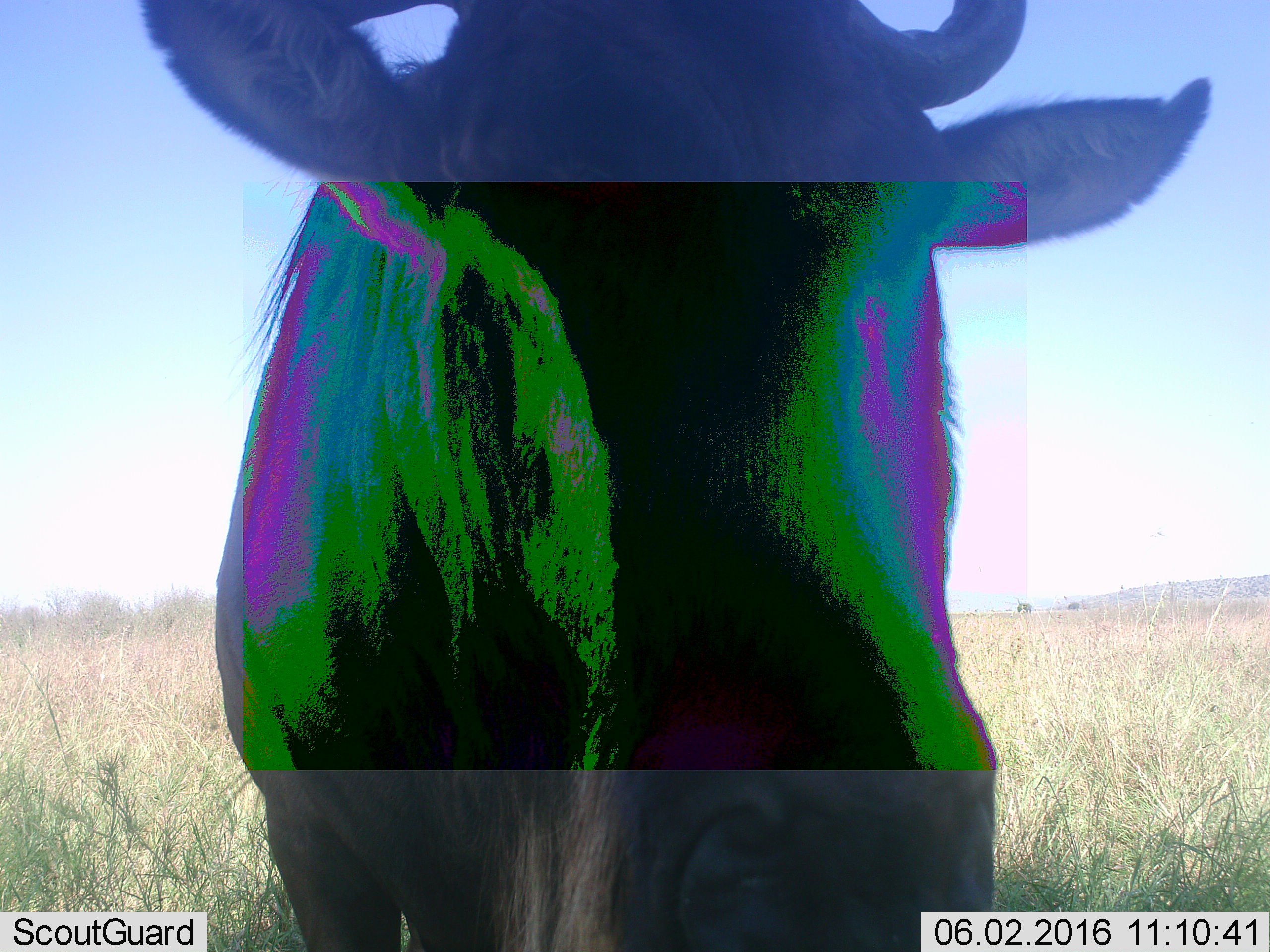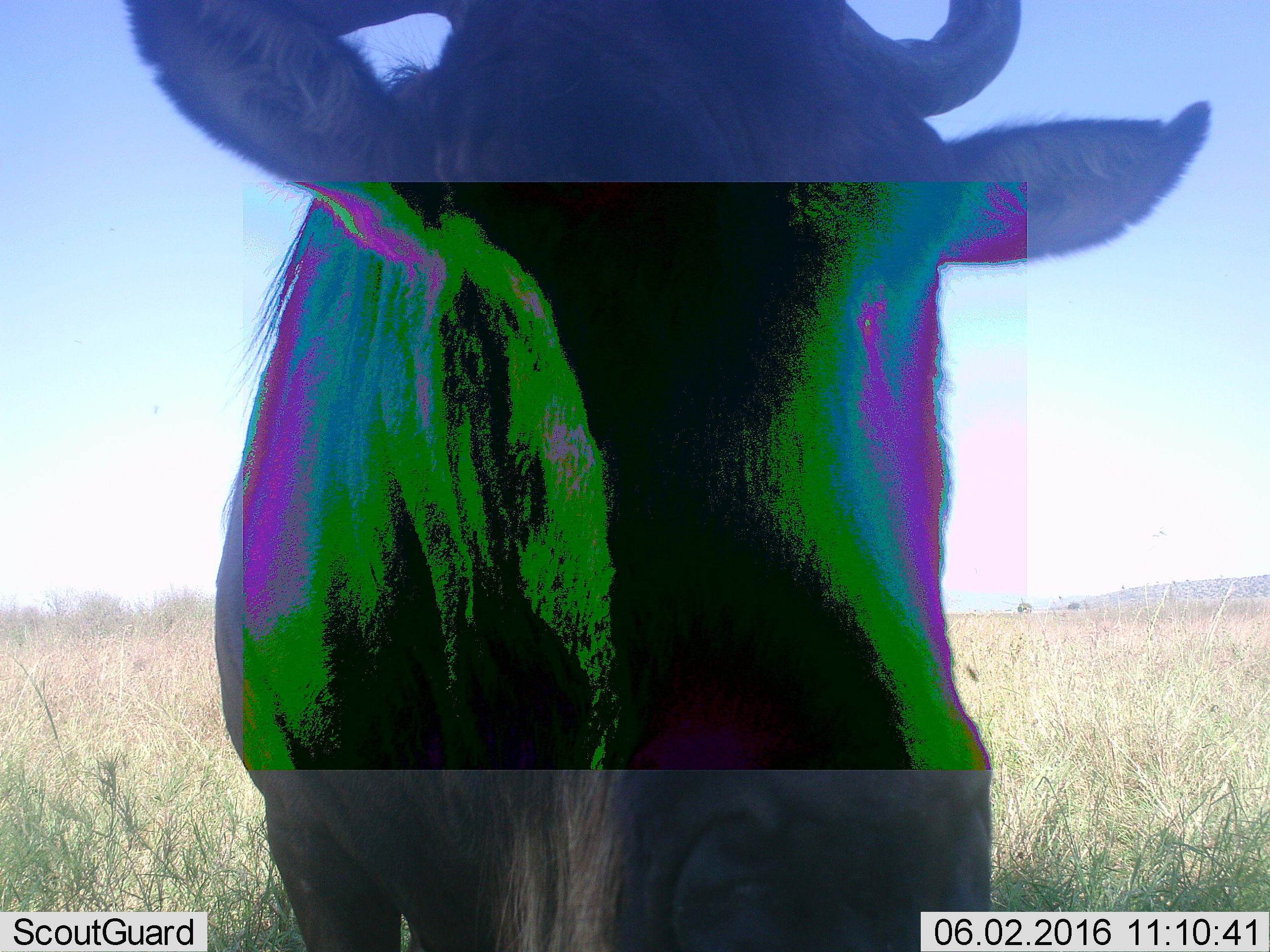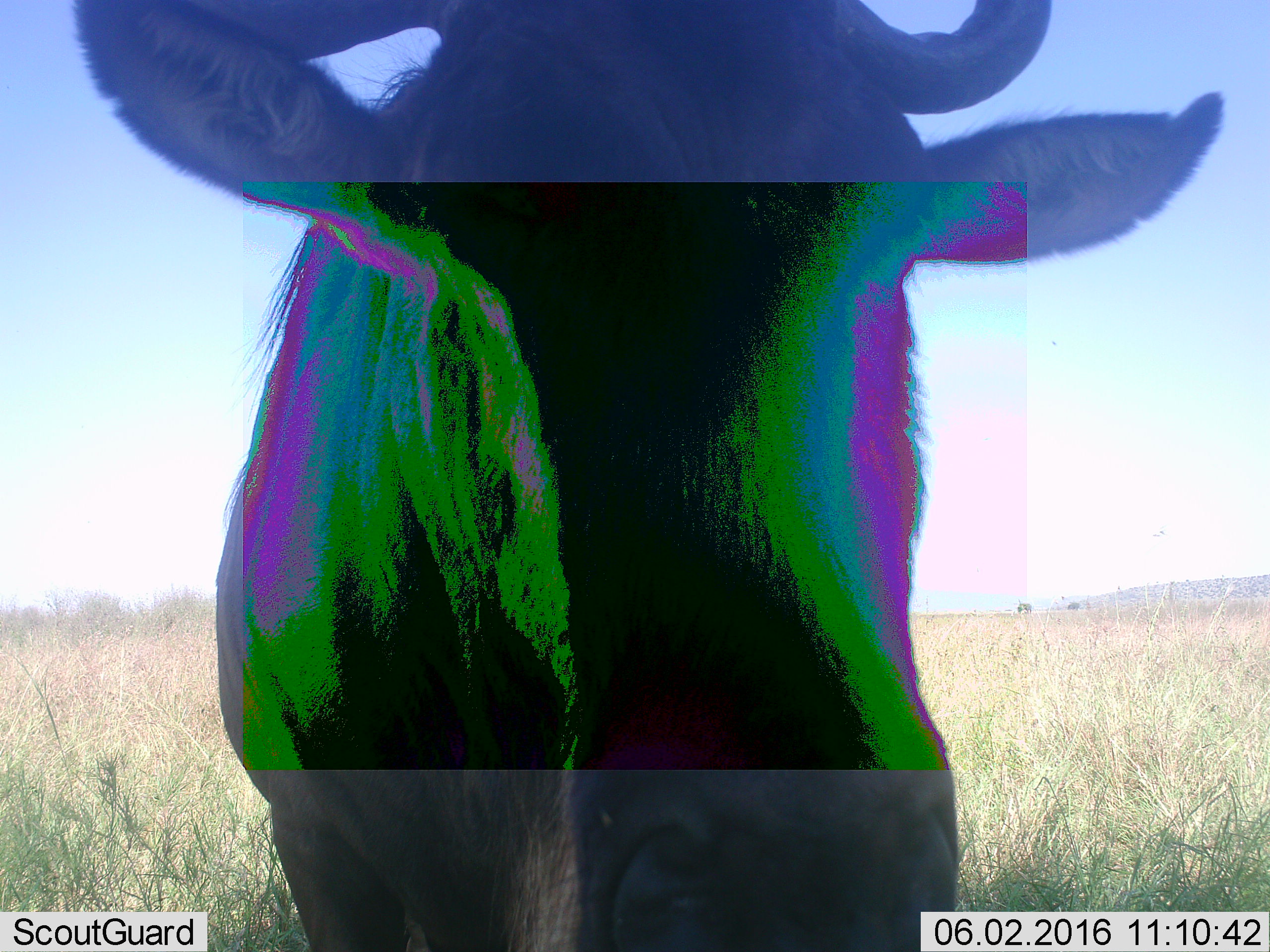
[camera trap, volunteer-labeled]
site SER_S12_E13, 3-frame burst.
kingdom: Animalia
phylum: Chordata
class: Mammalia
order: Artiodactyla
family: Bovidae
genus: Connochaetes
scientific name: Connochaetes taurinus taurinus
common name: blue wildebeest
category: wildebeestblue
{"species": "wildebeestblue (blue wildebeest) (Connochaetes taurinus taurinus)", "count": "1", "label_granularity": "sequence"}